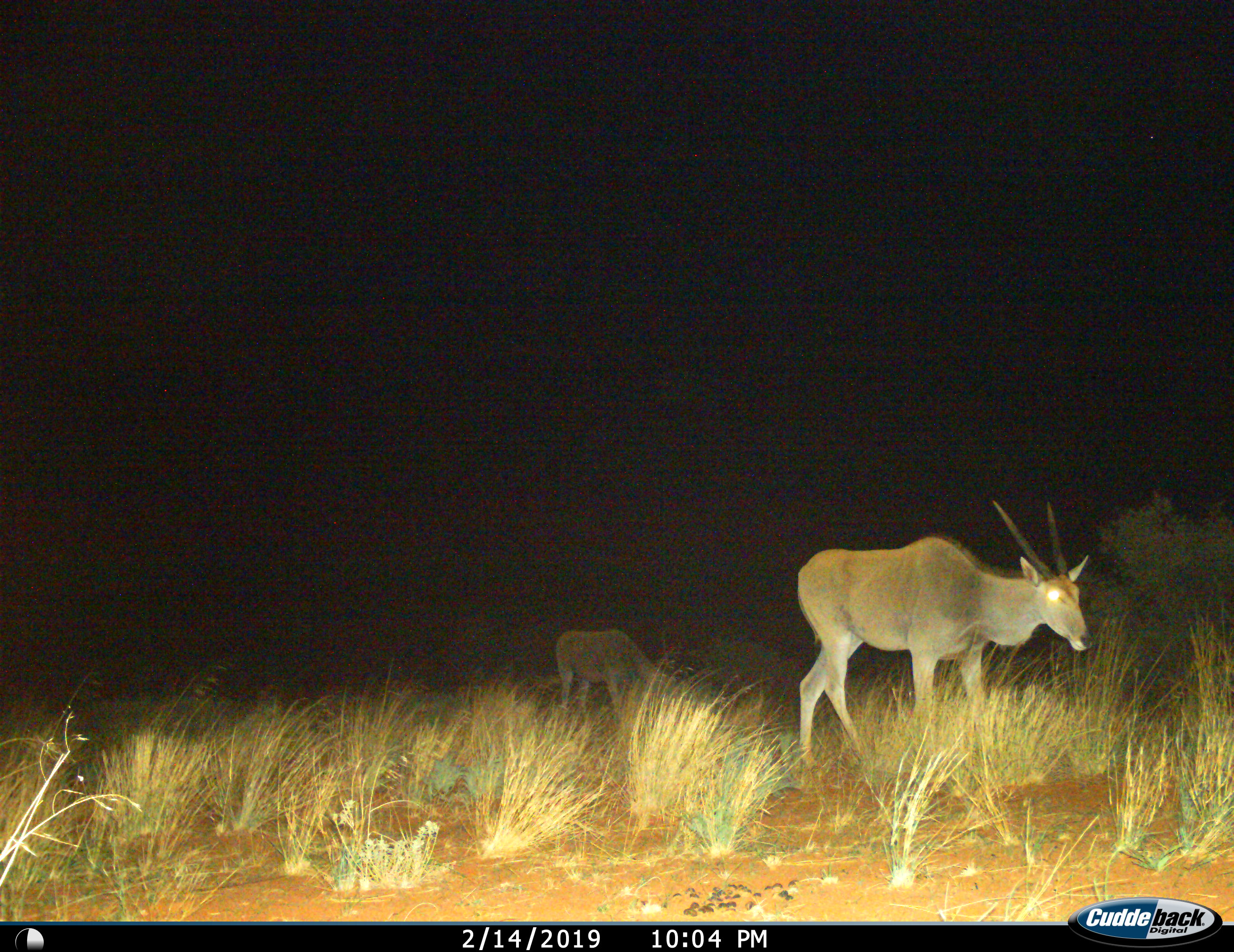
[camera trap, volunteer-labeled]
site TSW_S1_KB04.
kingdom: Animalia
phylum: Chordata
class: Mammalia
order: Artiodactyla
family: Bovidae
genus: Tragelaphus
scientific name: Tragelaphus oryx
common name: eland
Eland (Tragelaphus oryx), count 2. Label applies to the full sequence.